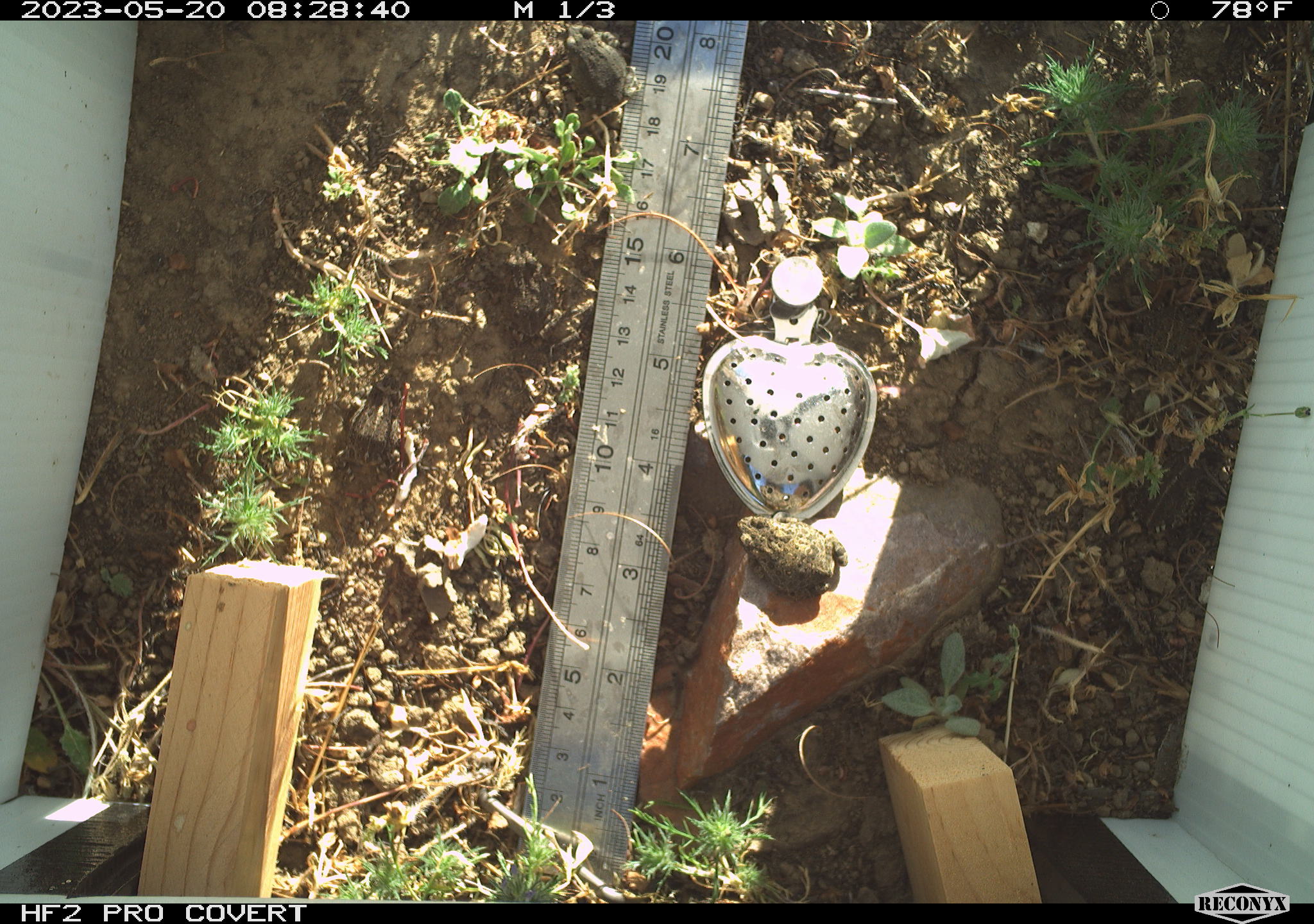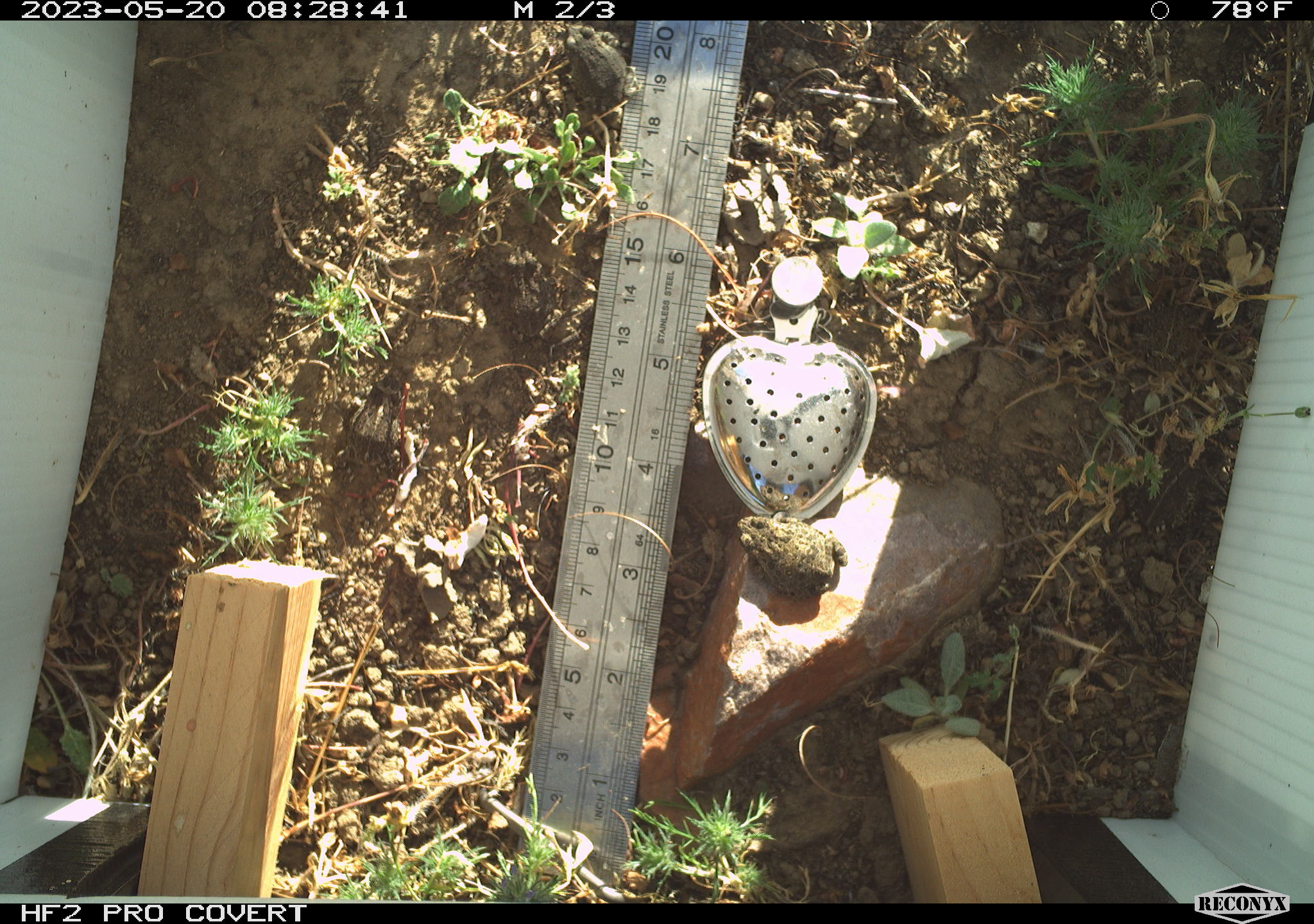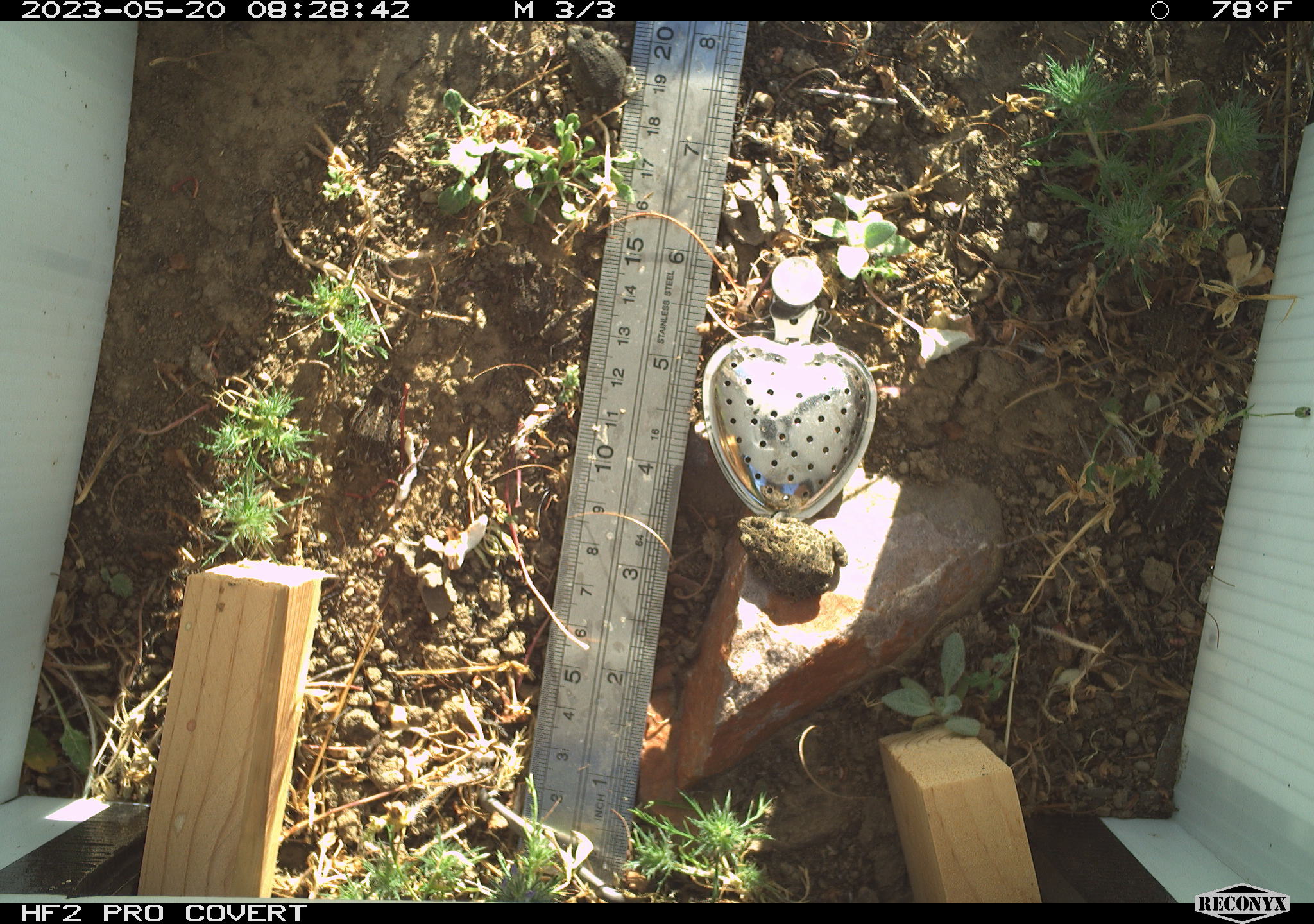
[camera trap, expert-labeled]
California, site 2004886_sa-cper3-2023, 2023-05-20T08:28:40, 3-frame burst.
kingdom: Animalia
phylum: Chordata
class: Amphibia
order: Anura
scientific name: Anura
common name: frogs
Frogs (Anura).